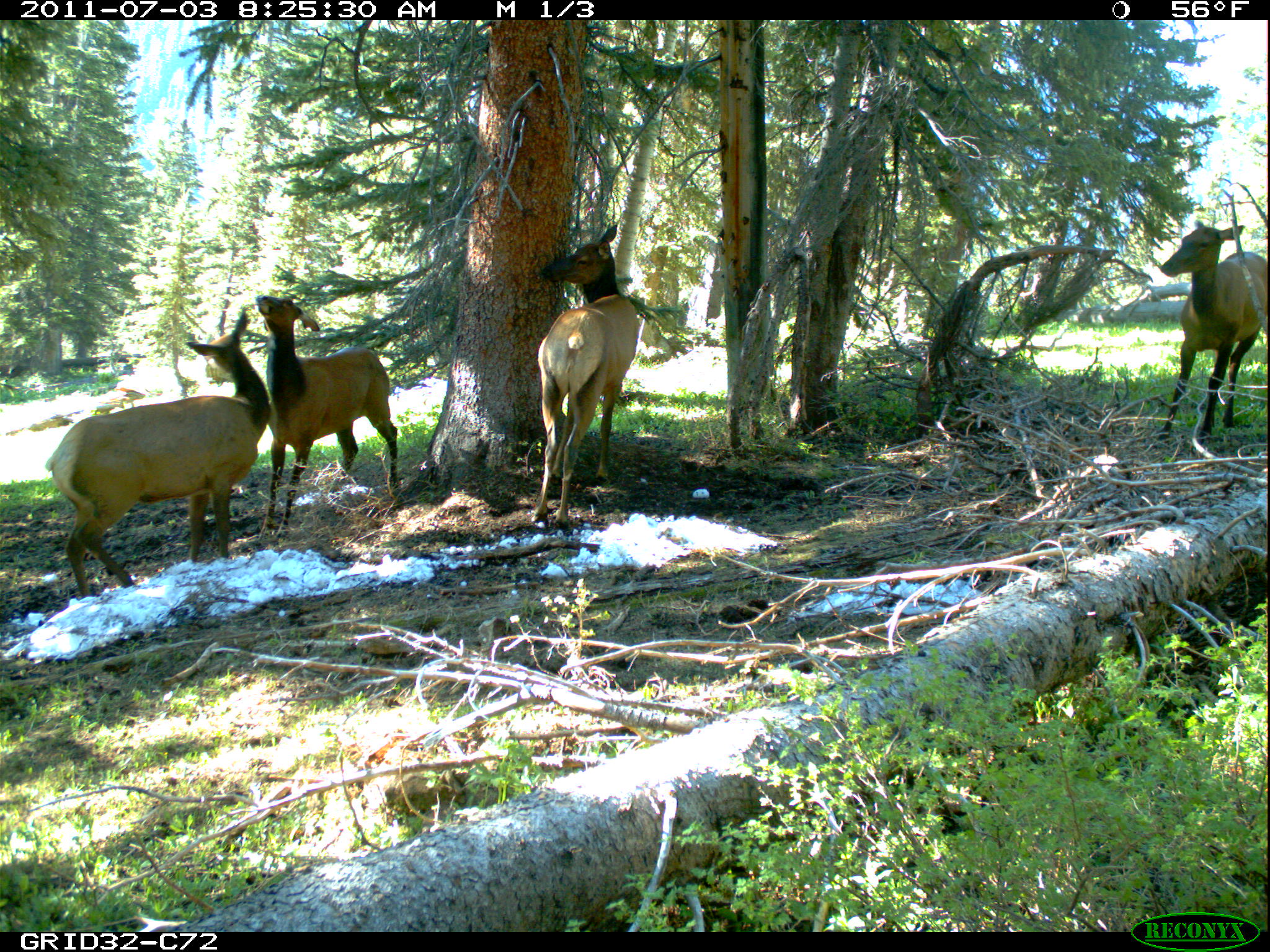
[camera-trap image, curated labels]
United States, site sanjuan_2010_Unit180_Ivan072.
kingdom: Animalia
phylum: Chordata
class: Mammalia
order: Artiodactyla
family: Cervidae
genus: Cervus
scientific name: Cervus elaphus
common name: red deer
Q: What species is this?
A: Cervus elaphus (red deer).